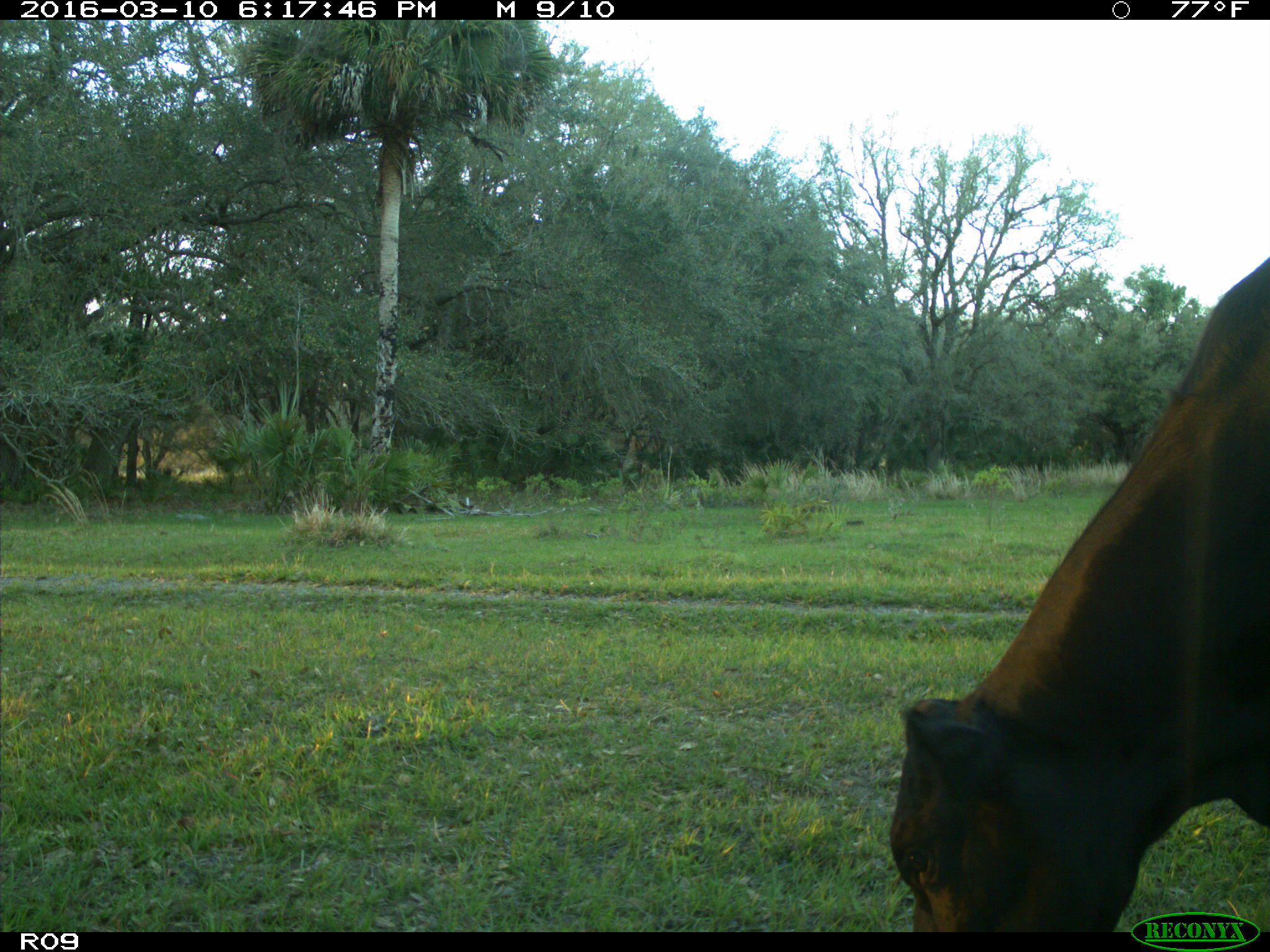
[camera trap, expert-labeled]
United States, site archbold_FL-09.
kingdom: Animalia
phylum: Chordata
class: Mammalia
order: Artiodactyla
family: Bovidae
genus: Bos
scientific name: Bos taurus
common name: domestic cow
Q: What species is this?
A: Bos taurus (domestic cow).